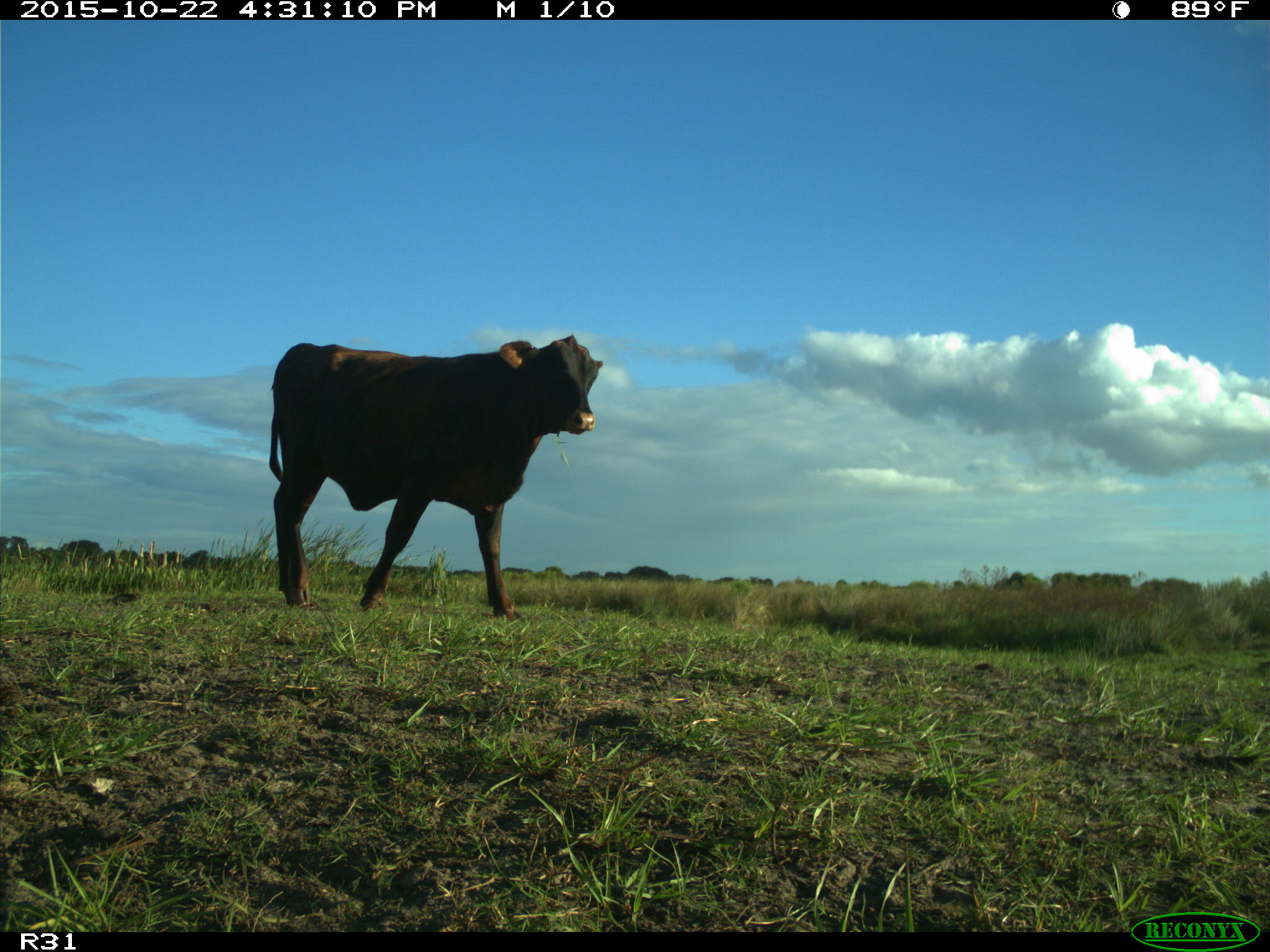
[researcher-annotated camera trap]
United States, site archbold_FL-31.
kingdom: Animalia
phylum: Chordata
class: Mammalia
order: Artiodactyla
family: Bovidae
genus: Bos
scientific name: Bos taurus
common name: domestic cow